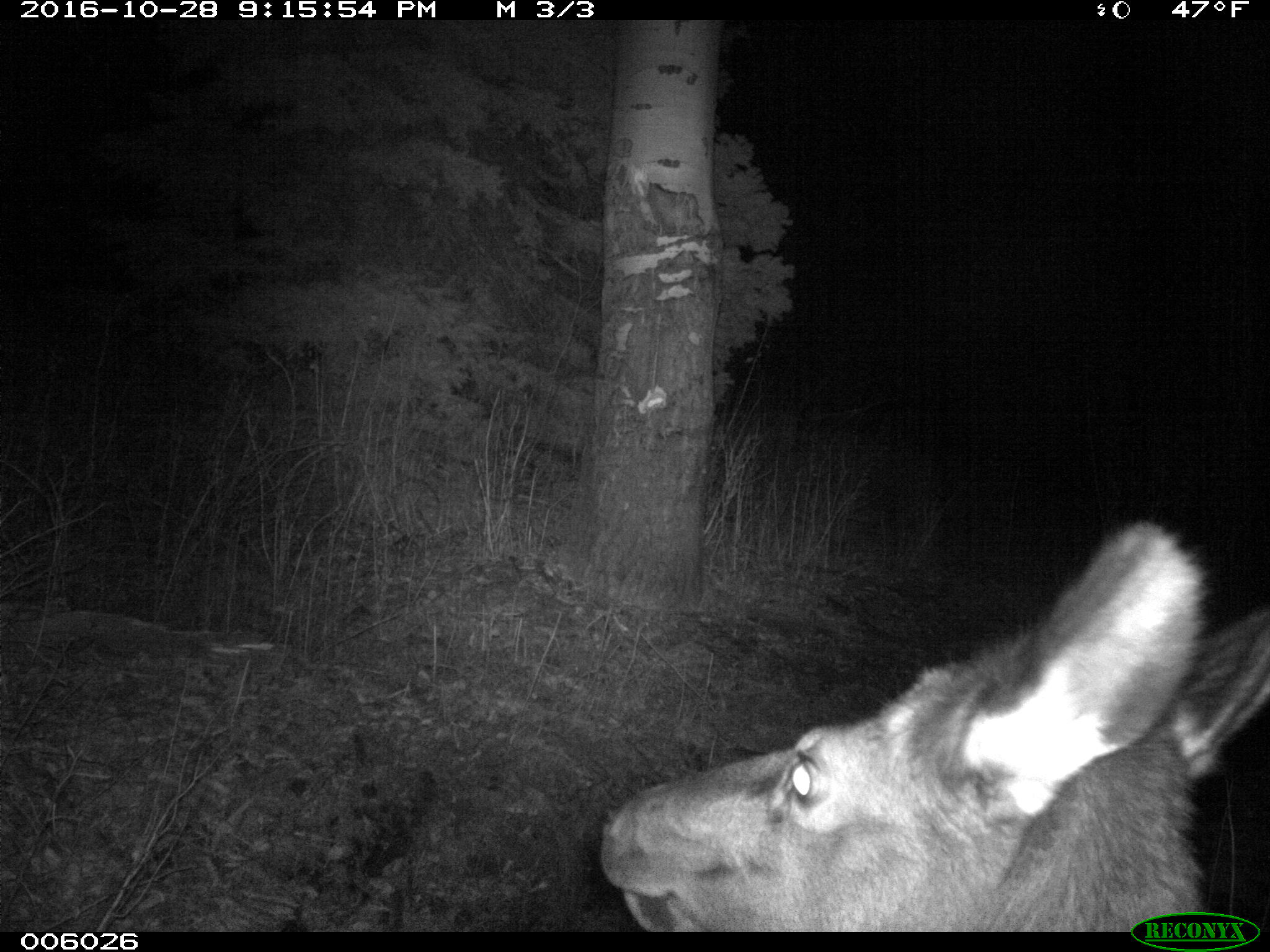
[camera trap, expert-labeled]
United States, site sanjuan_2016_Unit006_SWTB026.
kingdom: Animalia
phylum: Chordata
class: Mammalia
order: Artiodactyla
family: Cervidae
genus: Cervus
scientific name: Cervus elaphus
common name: red deer